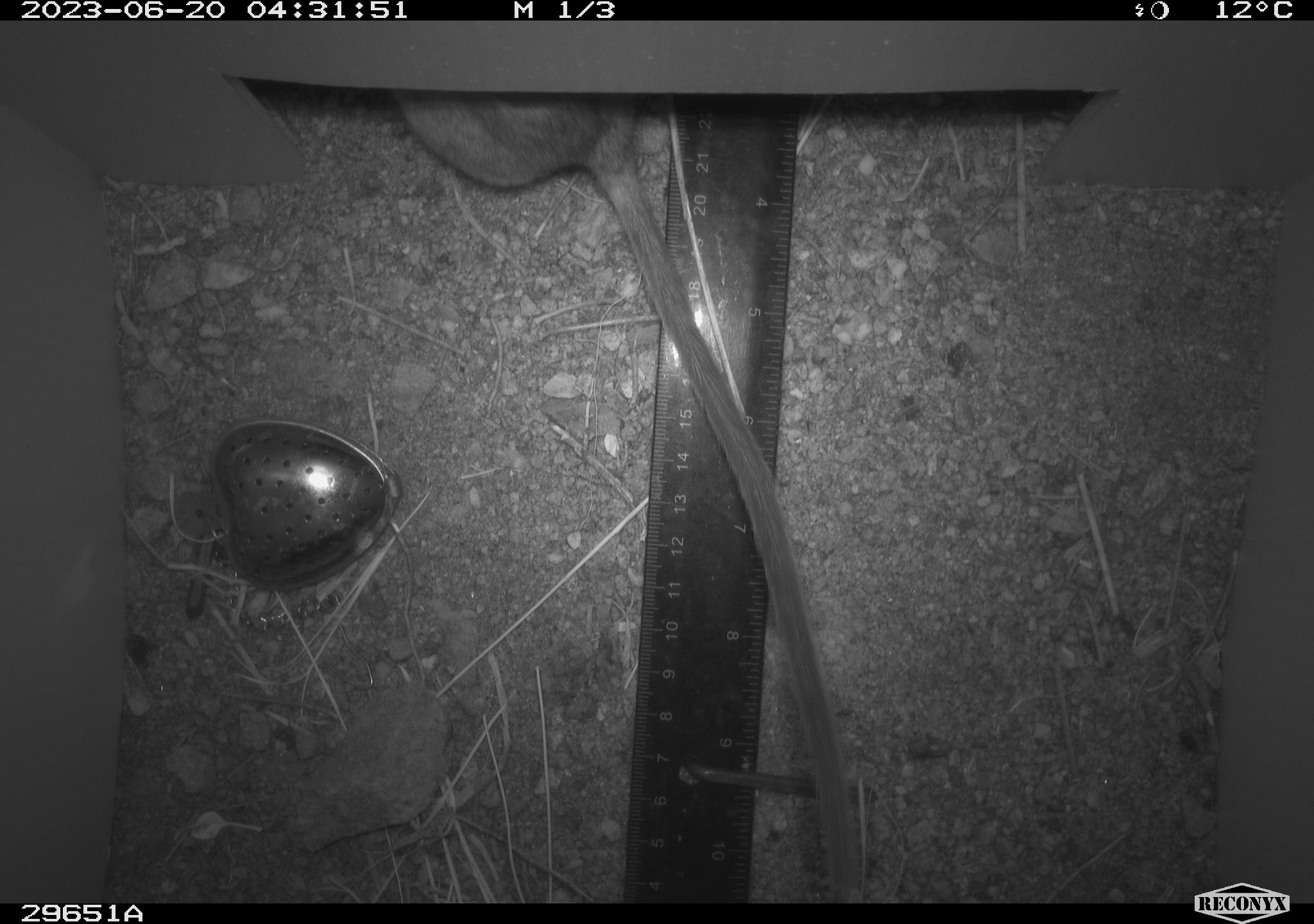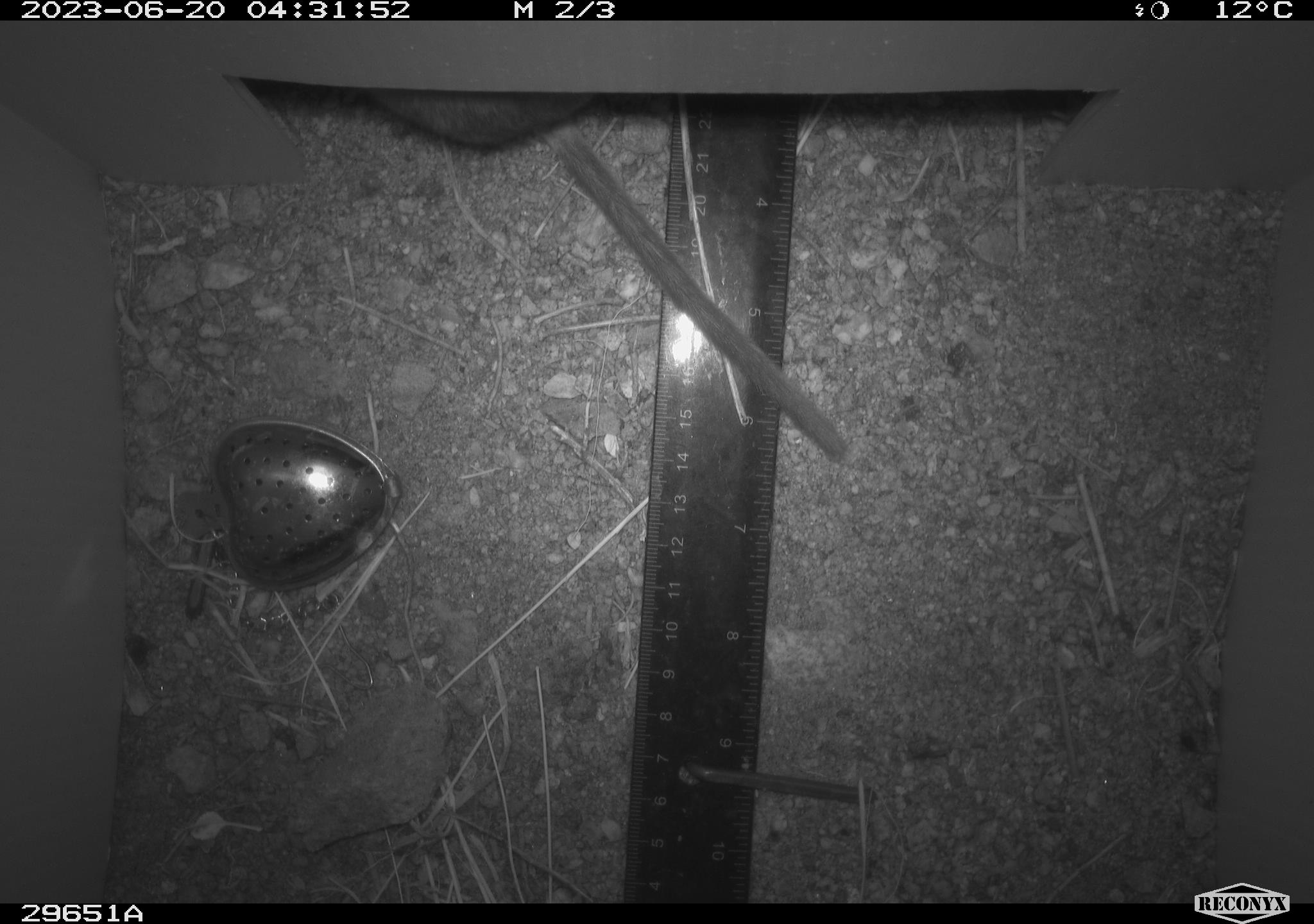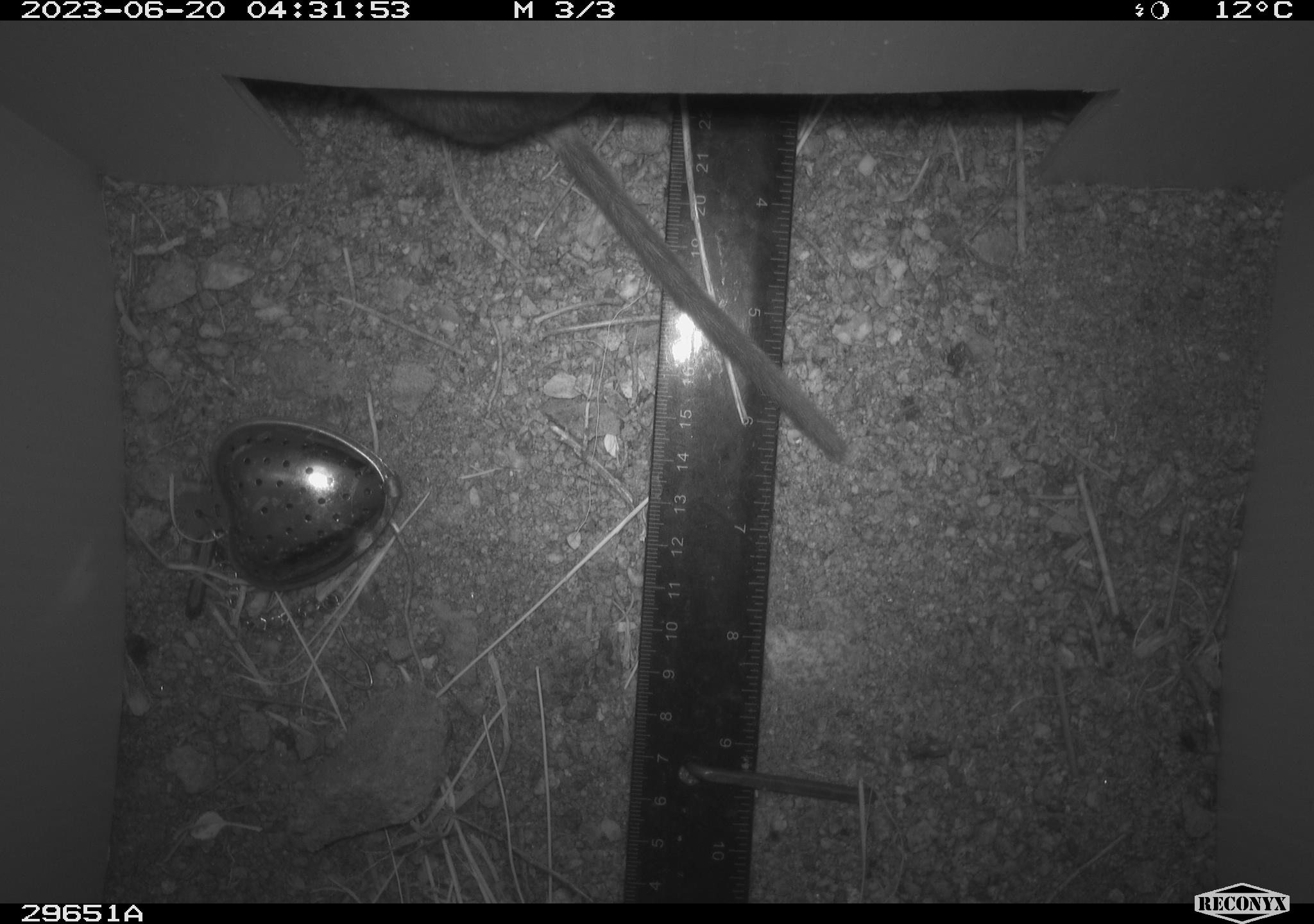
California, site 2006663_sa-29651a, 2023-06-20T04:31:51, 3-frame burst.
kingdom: Animalia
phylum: Chordata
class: Mammalia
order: Rodentia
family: Cricetidae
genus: Neotoma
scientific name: Neotoma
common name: pack rat or woodrat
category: neotoma species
Neotoma species (pack rat or woodrat) (Neotoma).